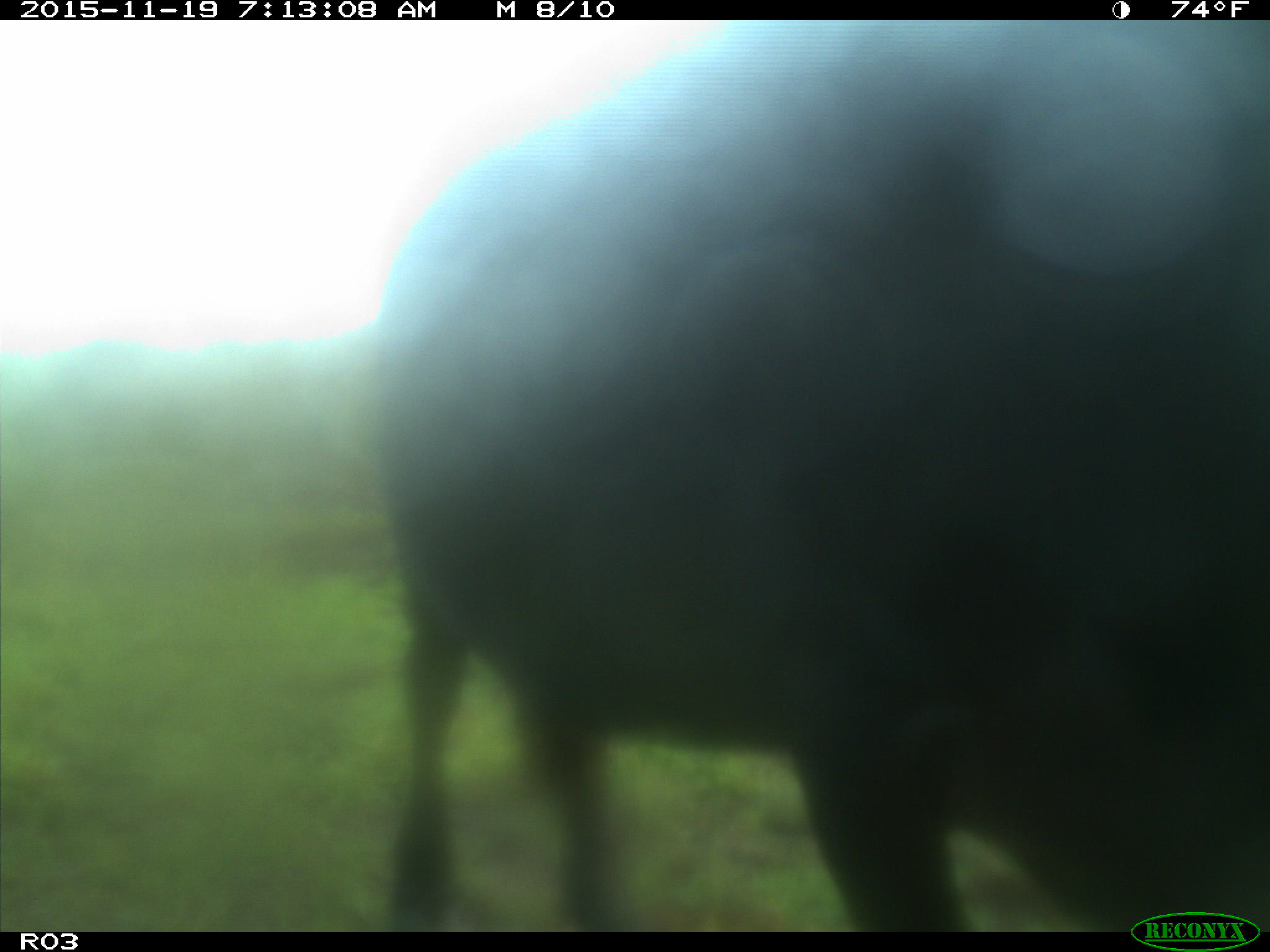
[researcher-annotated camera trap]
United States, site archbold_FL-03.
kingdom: Animalia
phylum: Chordata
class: Mammalia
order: Artiodactyla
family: Bovidae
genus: Bos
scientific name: Bos taurus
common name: domestic cow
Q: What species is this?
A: Bos taurus (domestic cow).